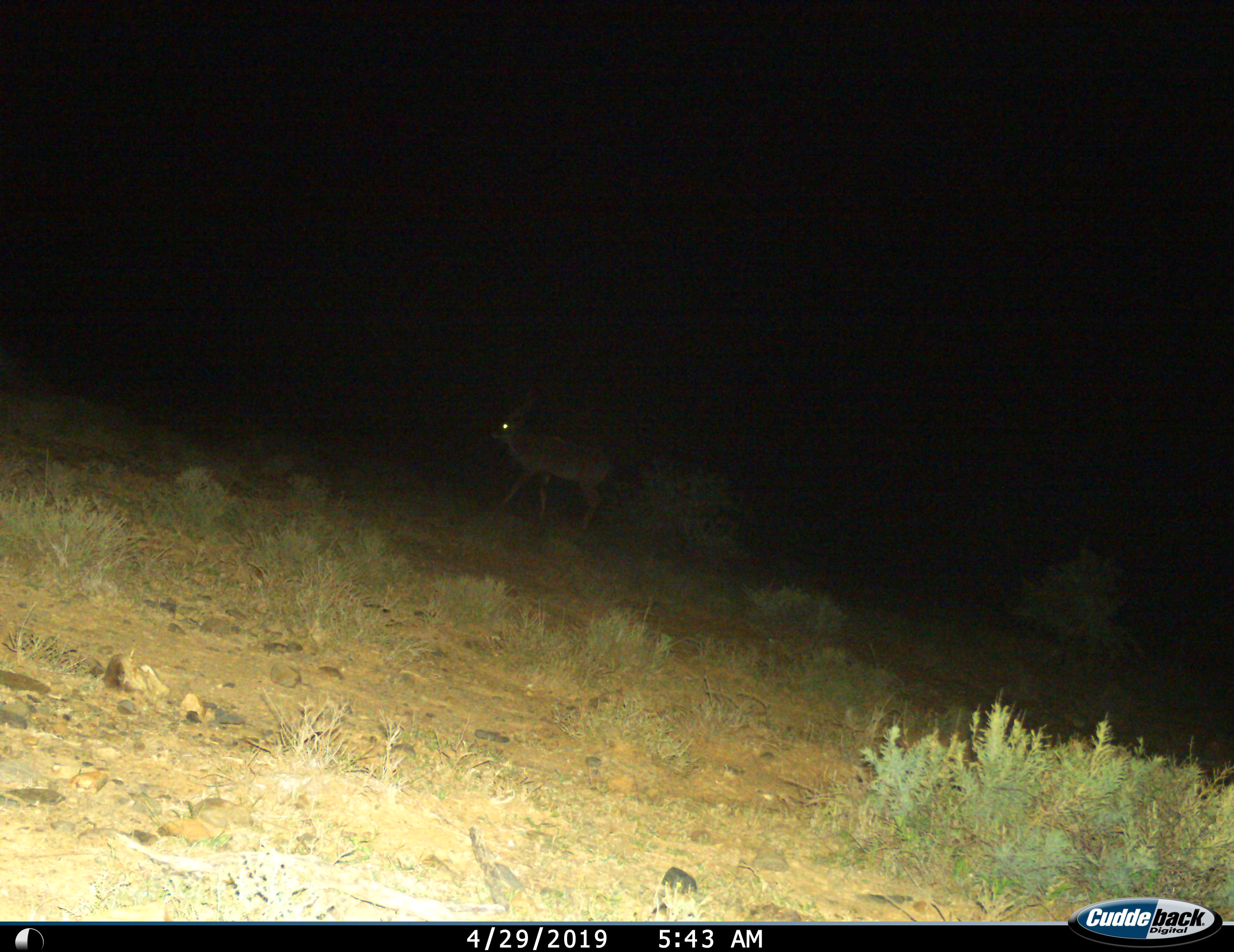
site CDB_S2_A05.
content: unidentified animal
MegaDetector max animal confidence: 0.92